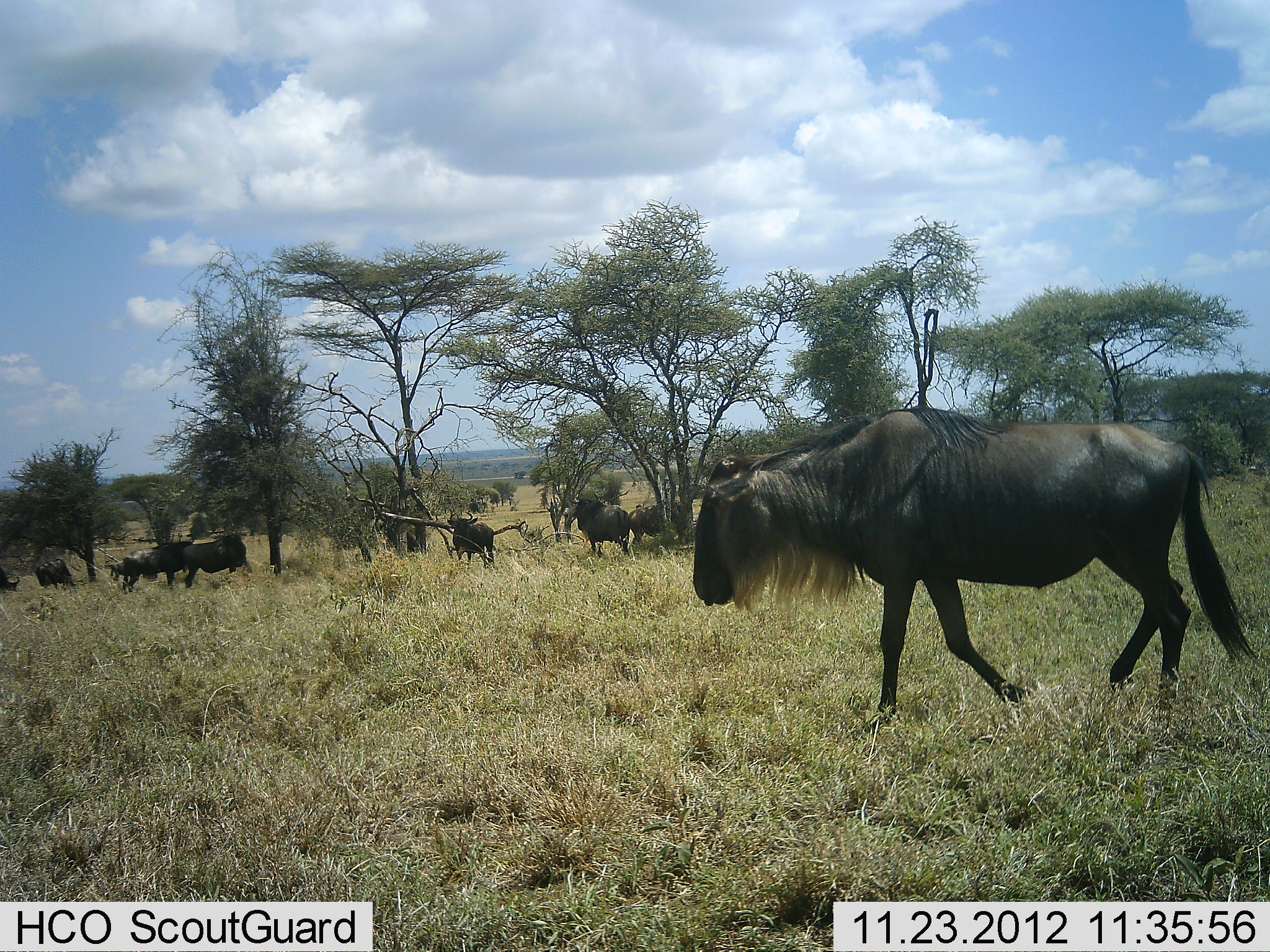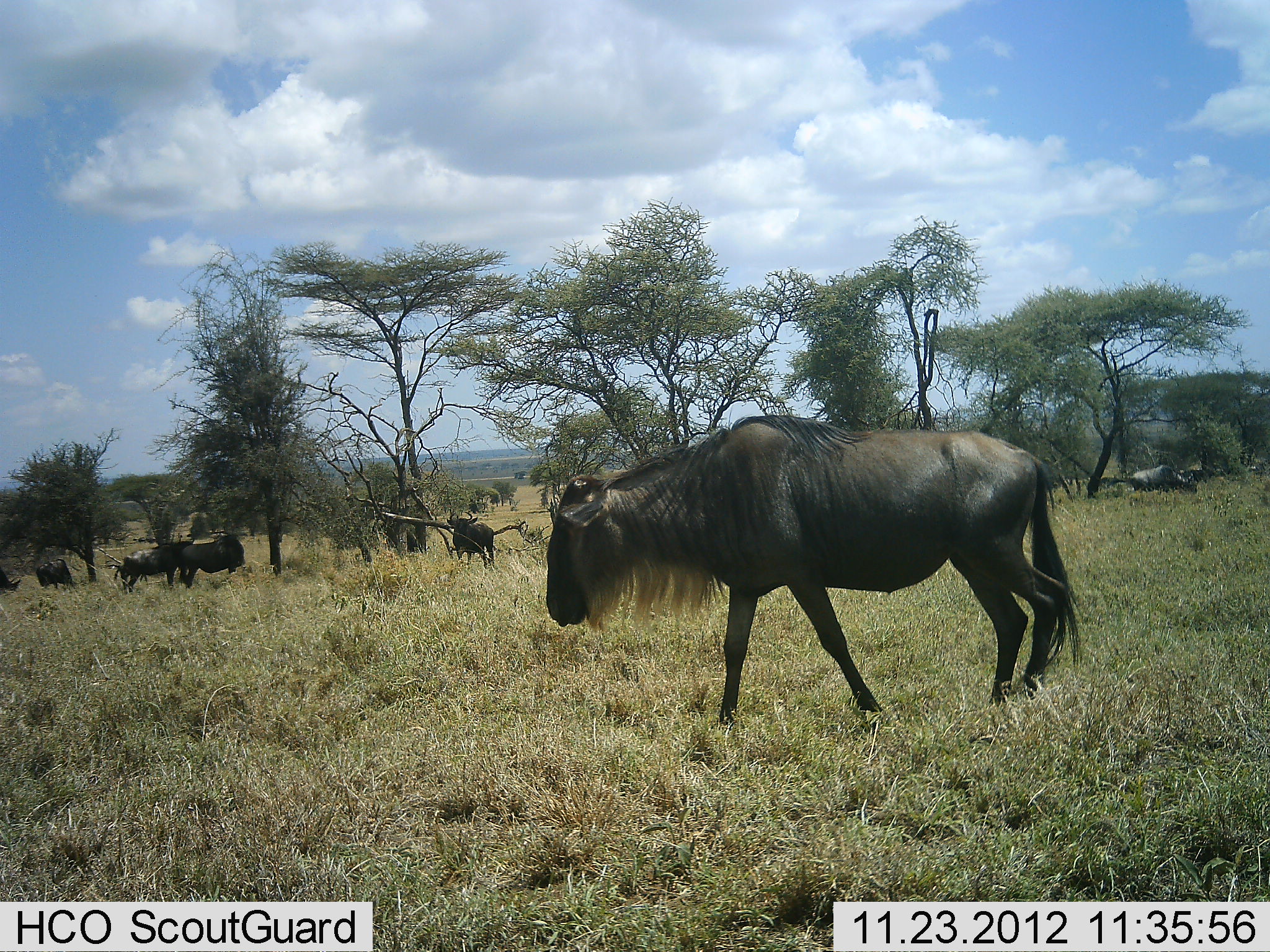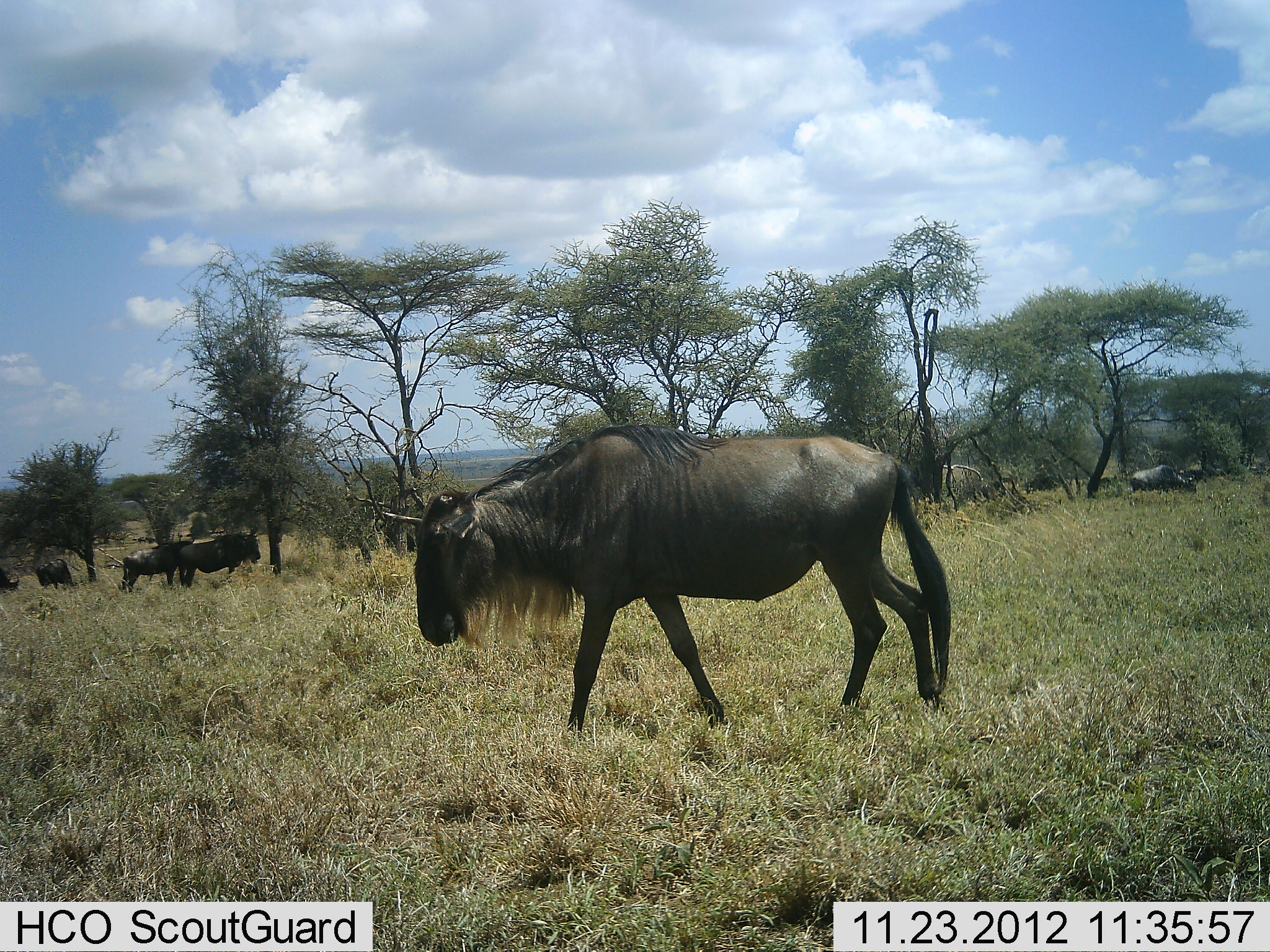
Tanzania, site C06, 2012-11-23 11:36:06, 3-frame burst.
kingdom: Animalia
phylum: Chordata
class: Mammalia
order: Artiodactyla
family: Bovidae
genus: Connochaetes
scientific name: Connochaetes taurinus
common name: blue wildebeest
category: wildebeest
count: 8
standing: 70%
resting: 15%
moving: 82%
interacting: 7%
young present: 3%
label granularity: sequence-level